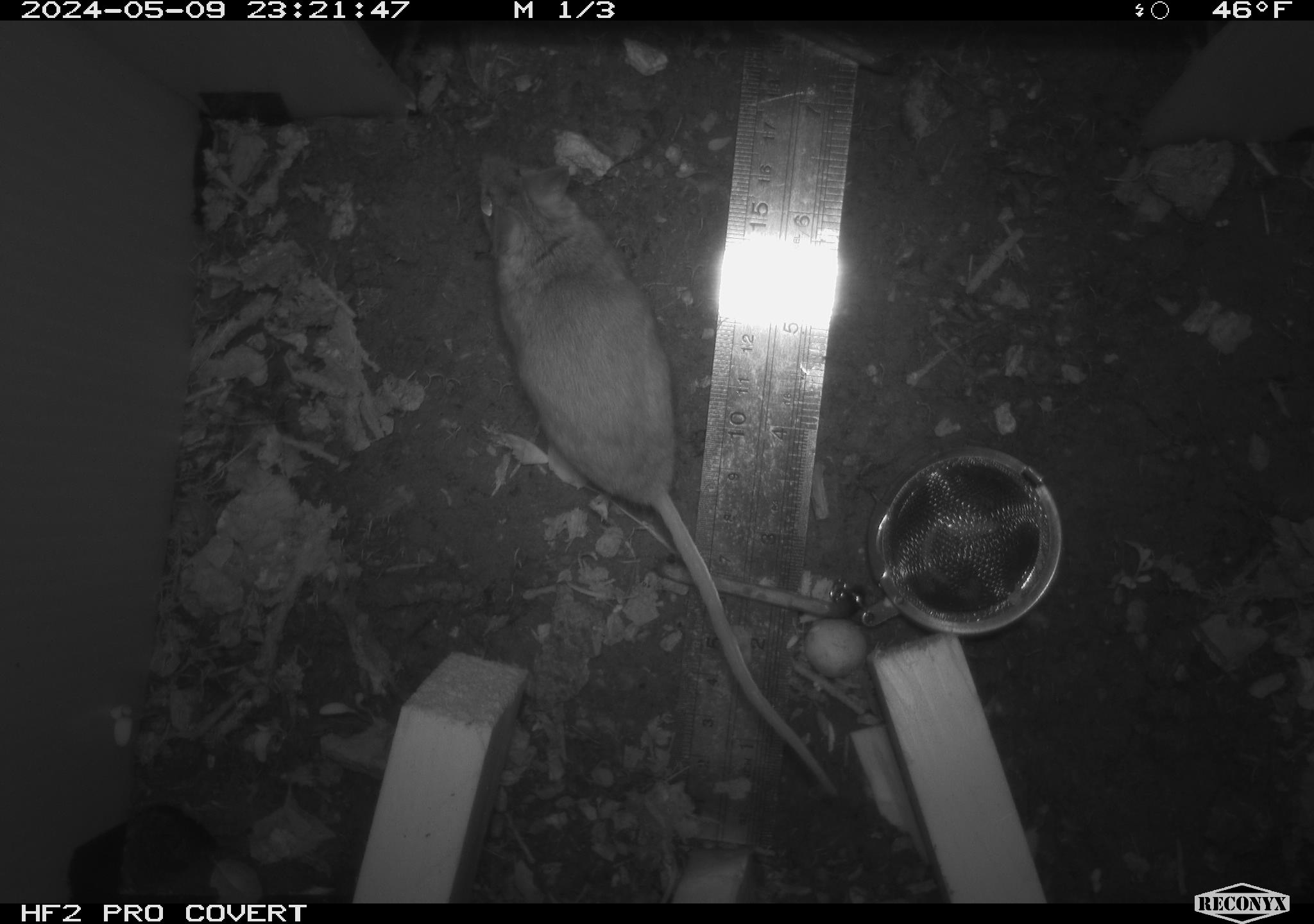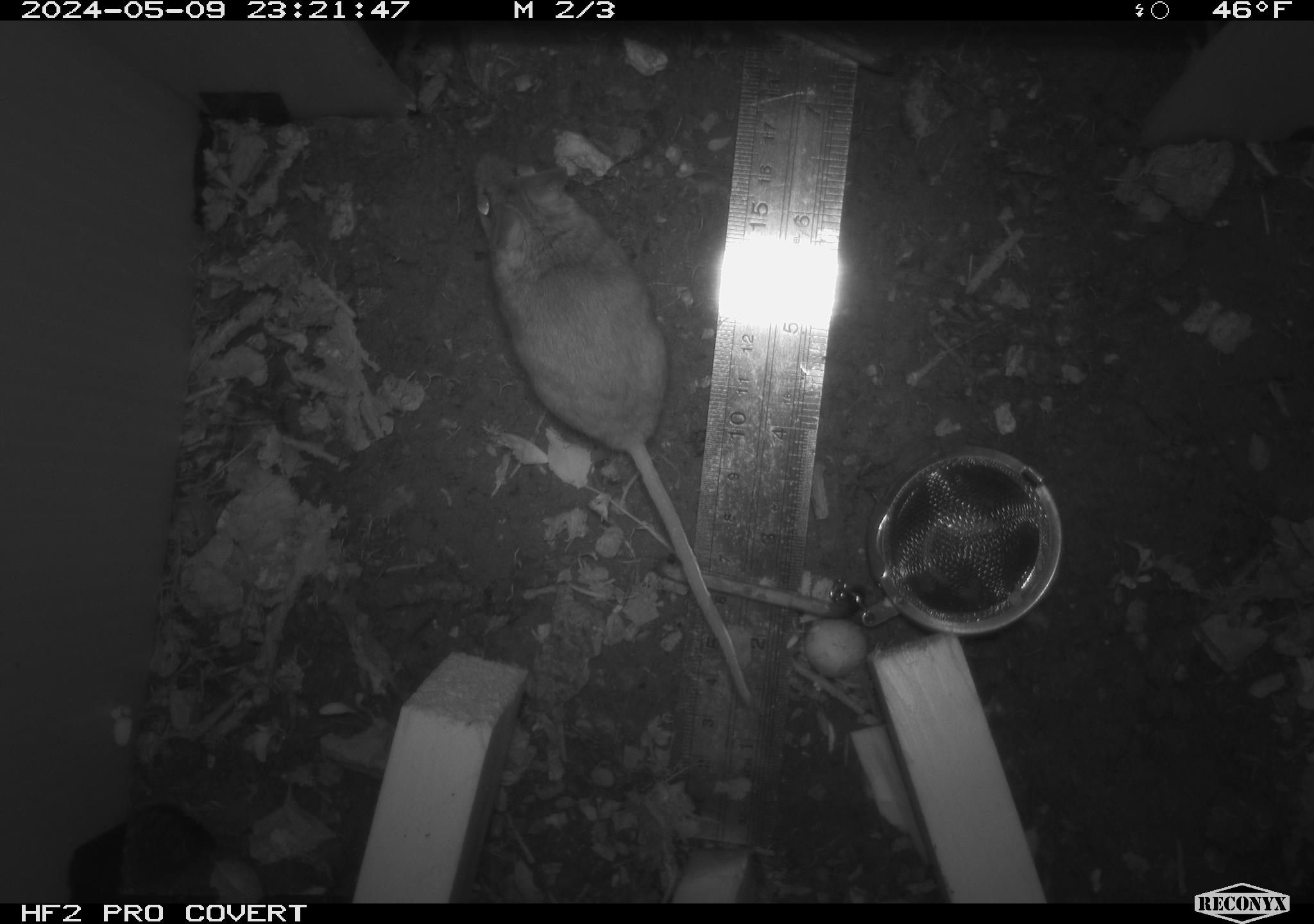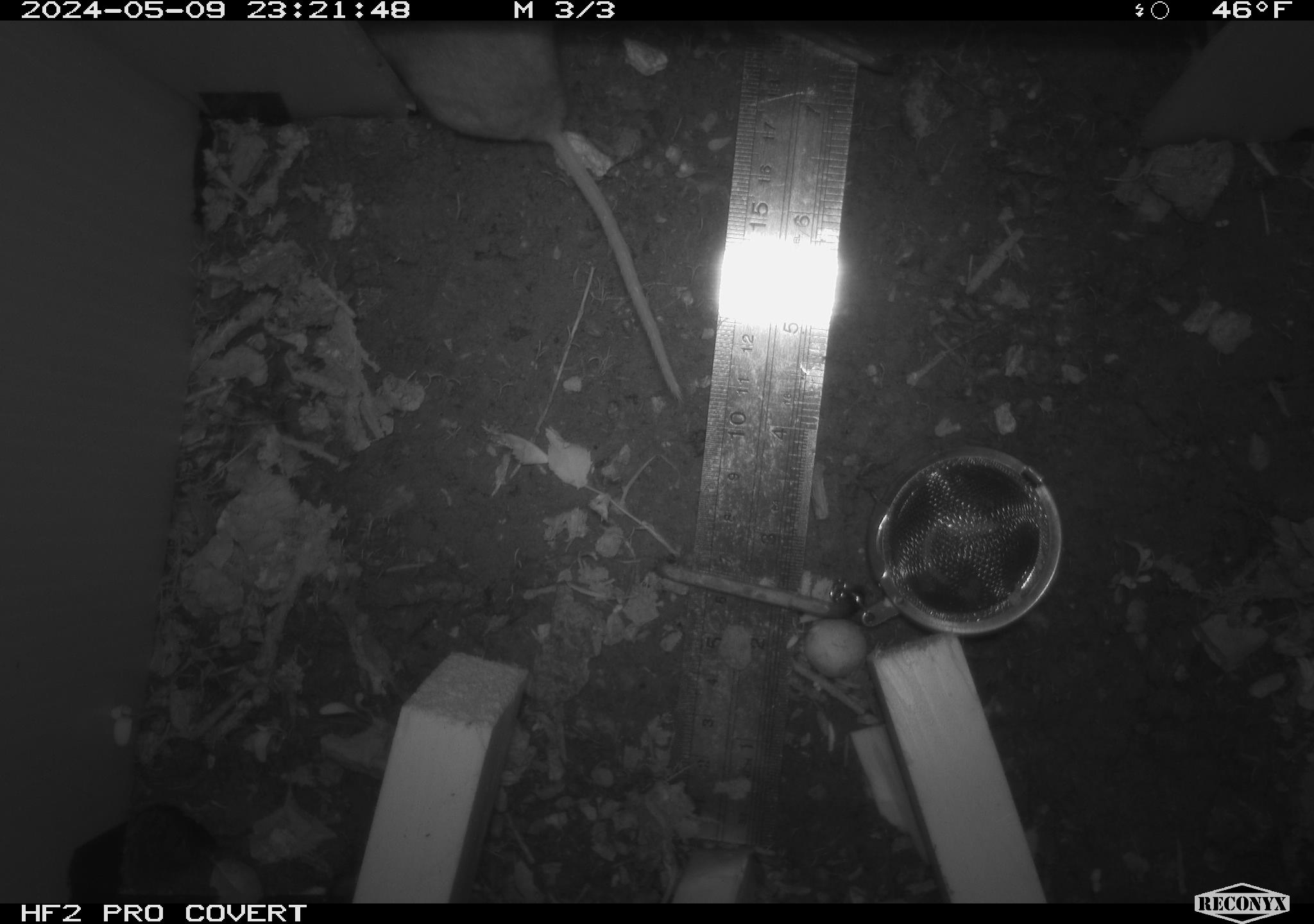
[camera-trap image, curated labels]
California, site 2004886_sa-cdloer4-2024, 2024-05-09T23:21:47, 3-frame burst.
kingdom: Animalia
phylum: Chordata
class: Mammalia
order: Rodentia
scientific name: Rodentia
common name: mouse species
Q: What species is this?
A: Mouse species (Rodentia).